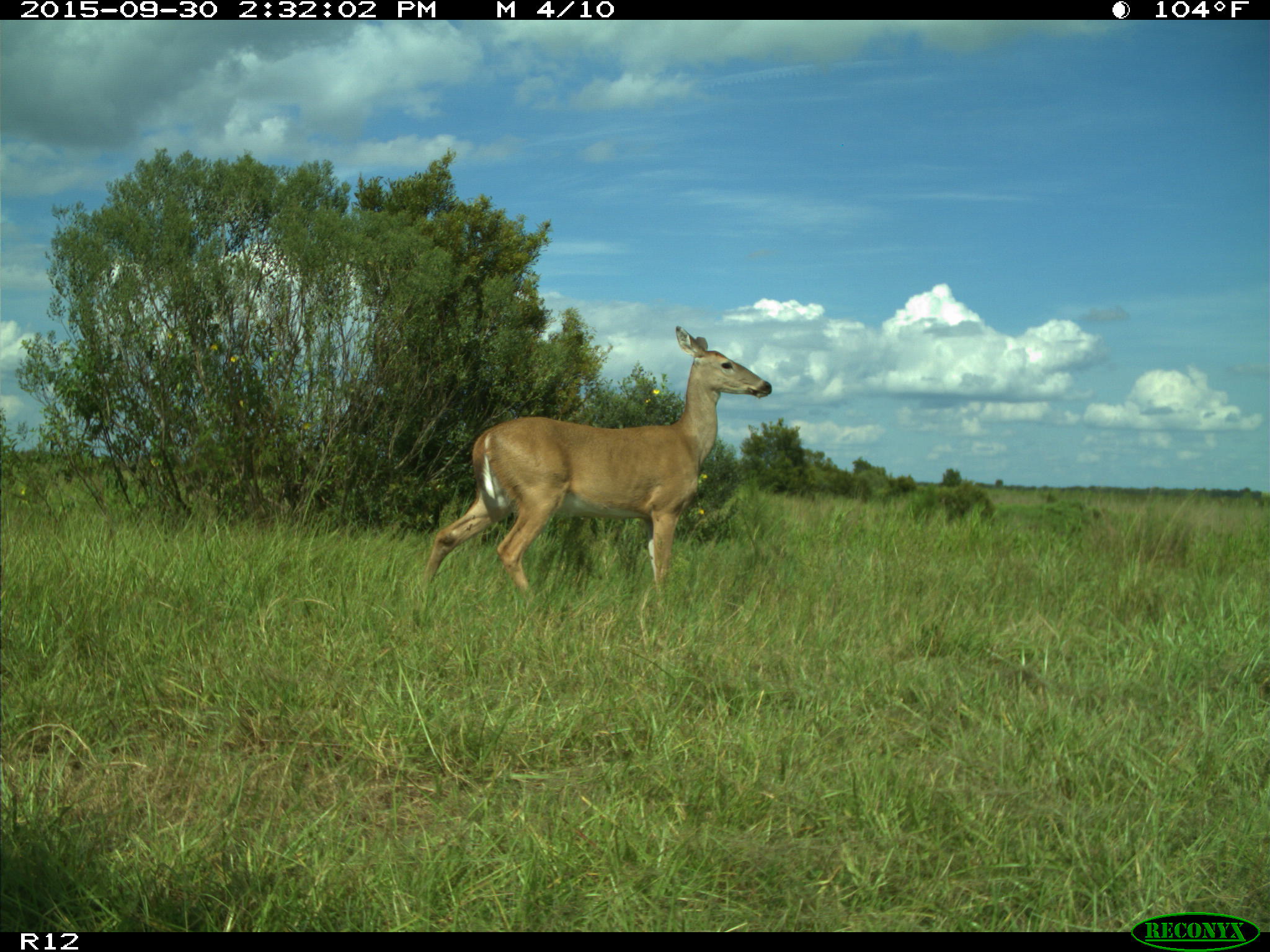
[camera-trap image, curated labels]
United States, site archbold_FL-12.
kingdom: Animalia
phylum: Chordata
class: Mammalia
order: Artiodactyla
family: Cervidae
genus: Odocoileus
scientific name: Odocoileus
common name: deer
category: unidentified deer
Unidentified deer (deer) (Odocoileus).